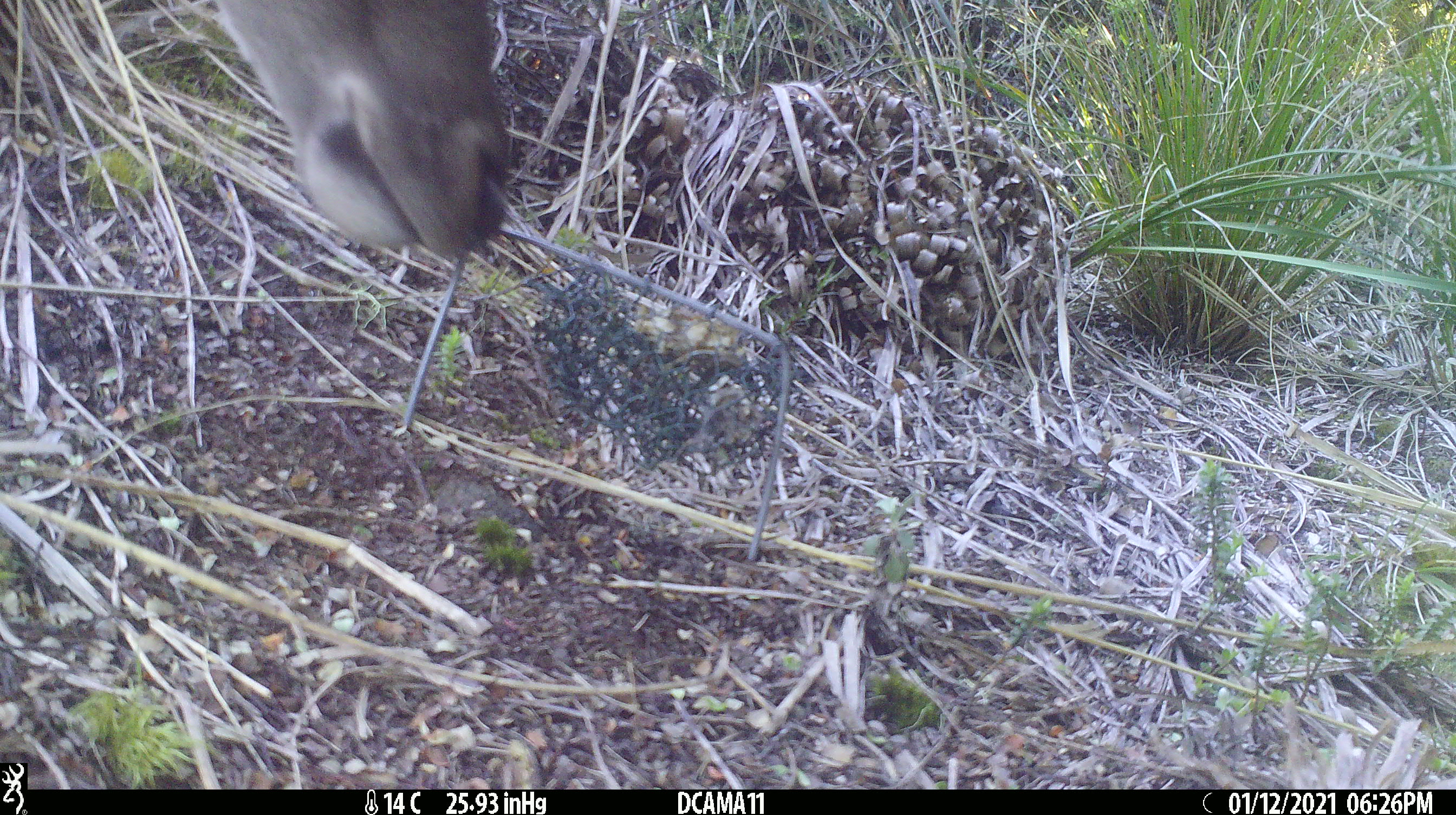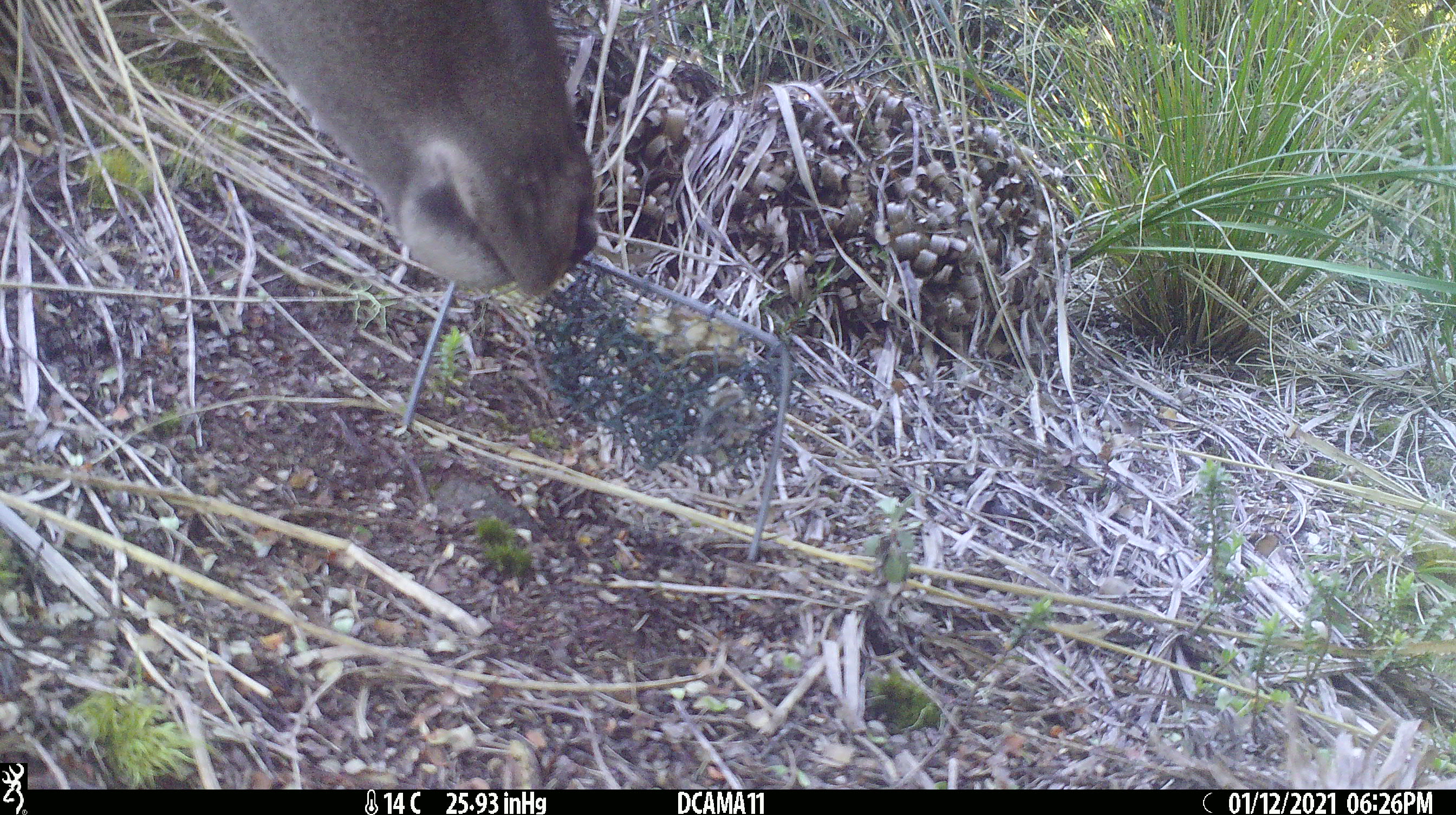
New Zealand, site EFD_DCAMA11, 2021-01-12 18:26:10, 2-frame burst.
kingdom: Animalia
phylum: Chordata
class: Mammalia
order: Artiodactyla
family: Cervidae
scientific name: Cervidae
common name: deer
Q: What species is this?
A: Deer (Cervidae).